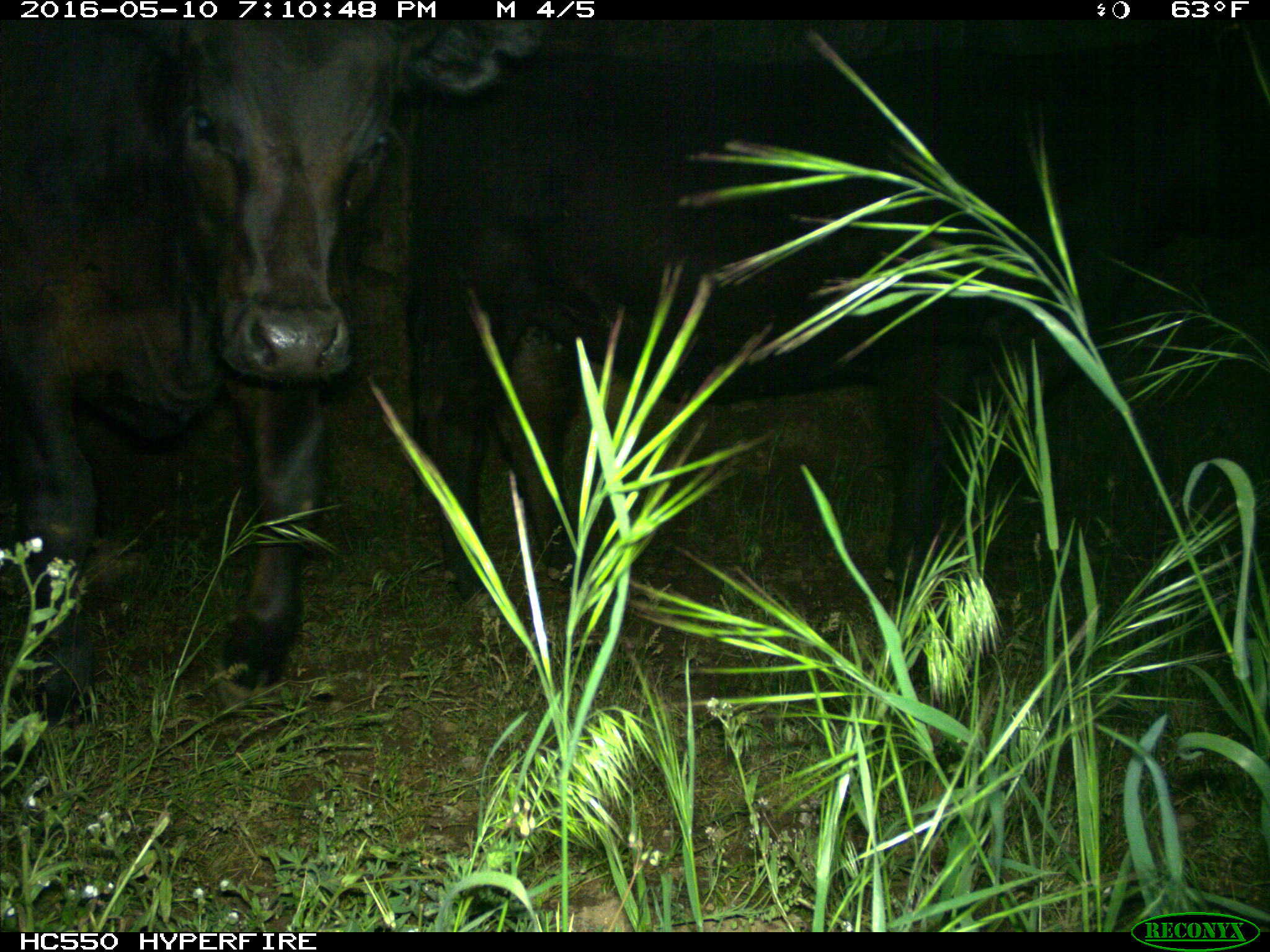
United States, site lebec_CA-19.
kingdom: Animalia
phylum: Chordata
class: Mammalia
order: Artiodactyla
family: Bovidae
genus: Bos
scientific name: Bos taurus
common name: domestic cow